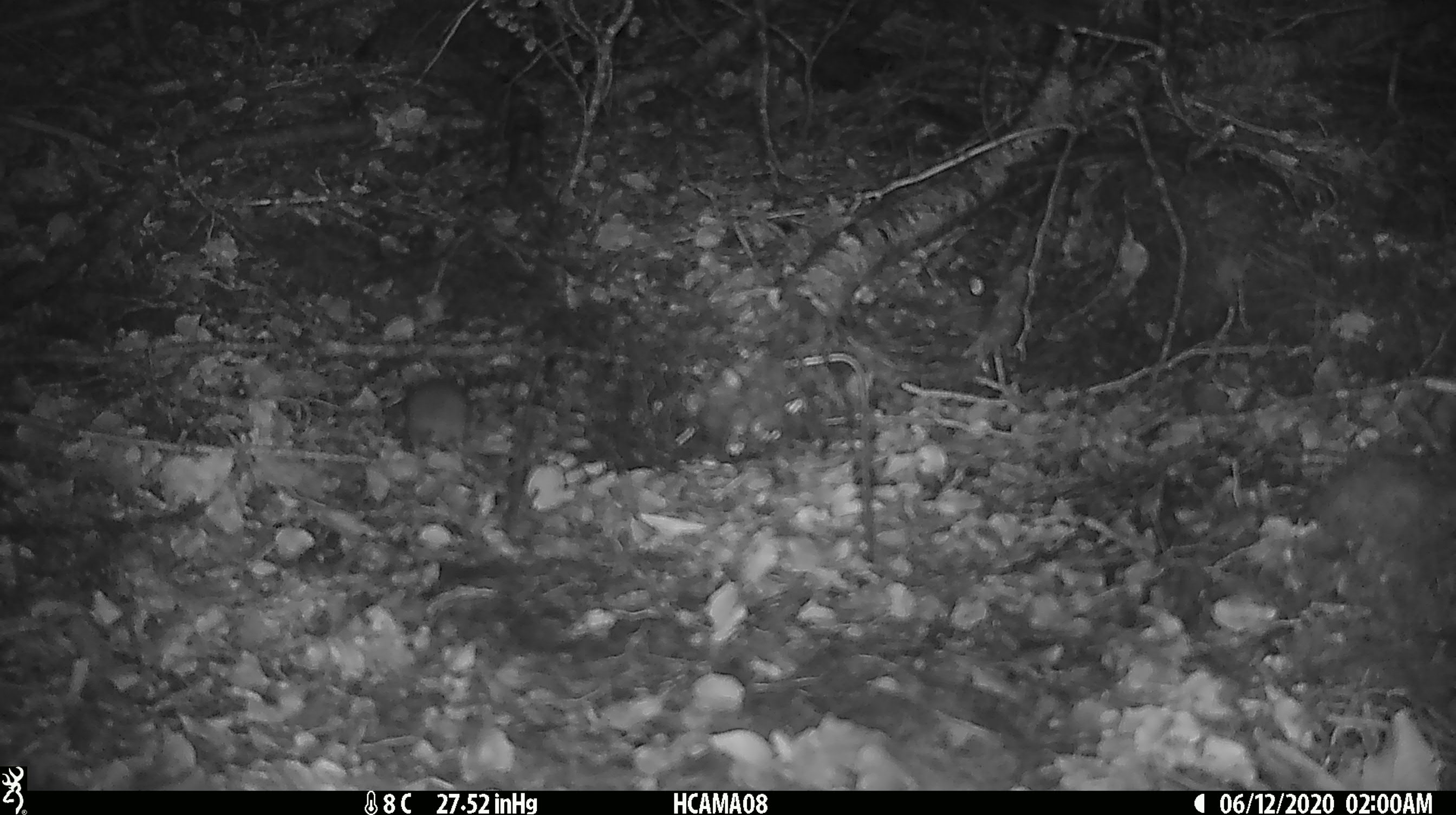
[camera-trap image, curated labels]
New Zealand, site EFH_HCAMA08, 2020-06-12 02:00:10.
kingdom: Animalia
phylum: Chordata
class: Mammalia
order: Rodentia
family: Muridae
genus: Mus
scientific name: Mus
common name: mouse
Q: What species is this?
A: Mouse (Mus).